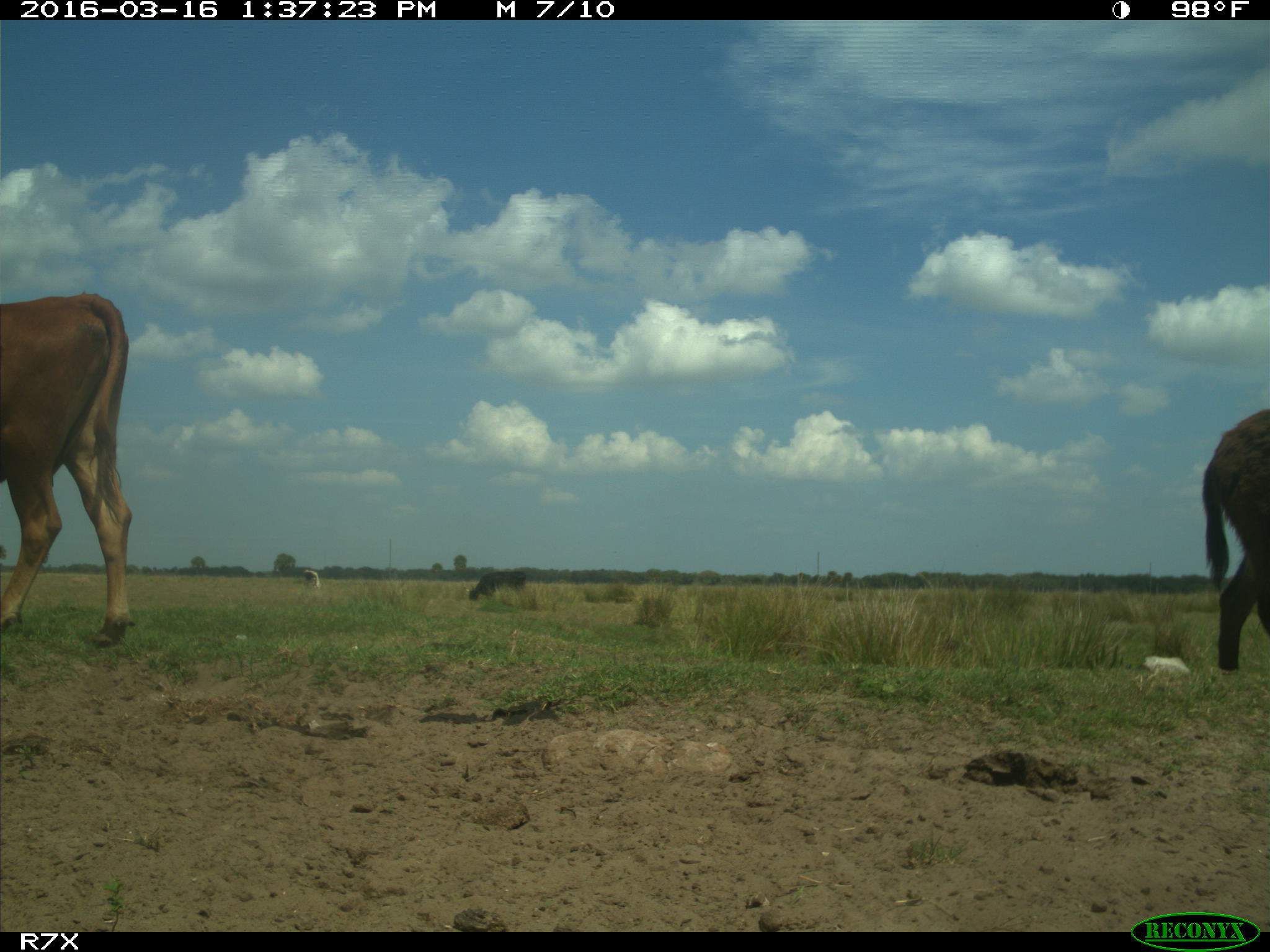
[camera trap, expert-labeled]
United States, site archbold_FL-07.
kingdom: Animalia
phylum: Chordata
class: Mammalia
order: Artiodactyla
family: Bovidae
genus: Bos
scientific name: Bos taurus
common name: domestic cow